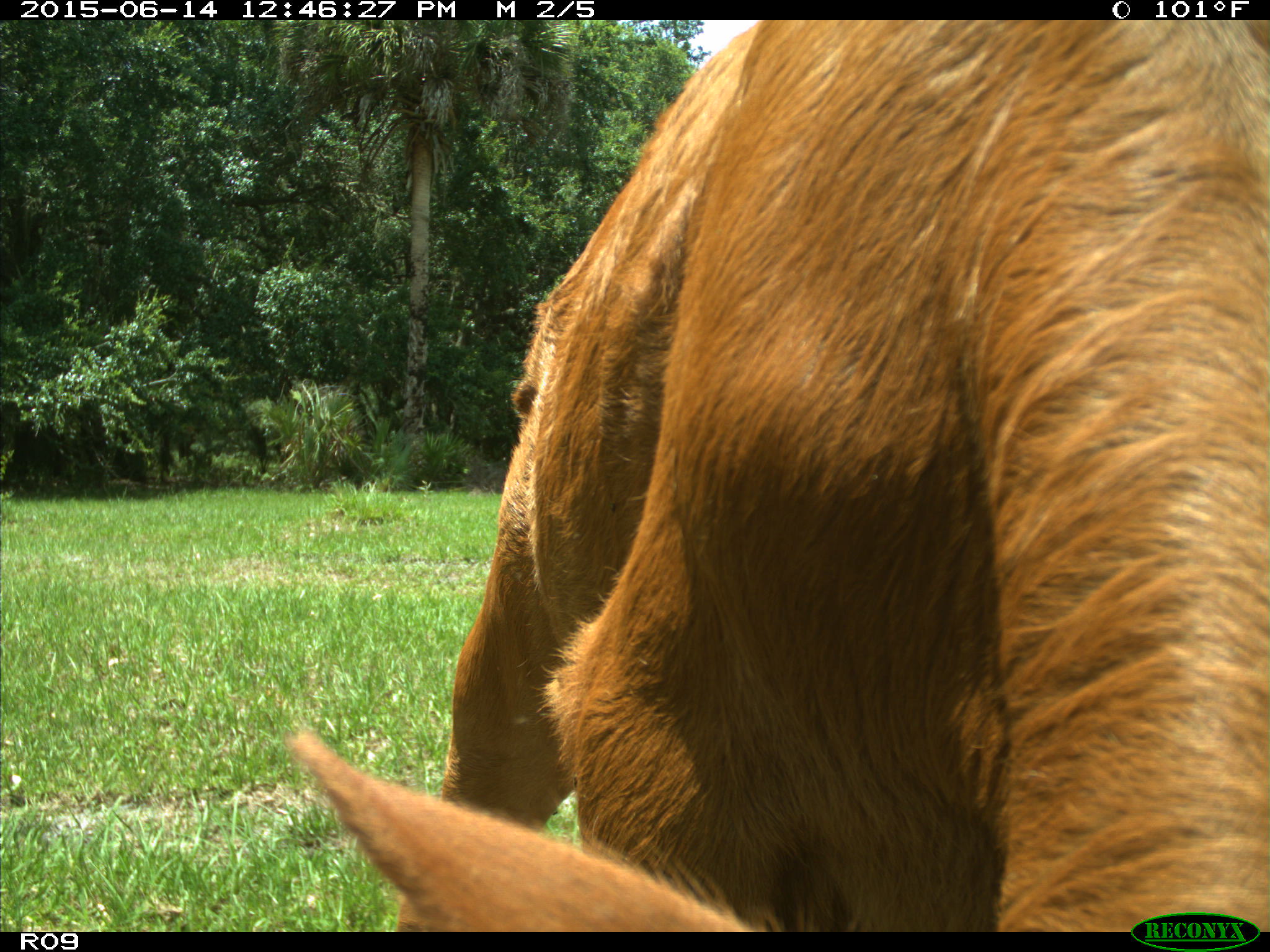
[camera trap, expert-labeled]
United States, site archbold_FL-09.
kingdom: Animalia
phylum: Chordata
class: Mammalia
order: Artiodactyla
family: Bovidae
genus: Bos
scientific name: Bos taurus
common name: domestic cow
Bos taurus (domestic cow).